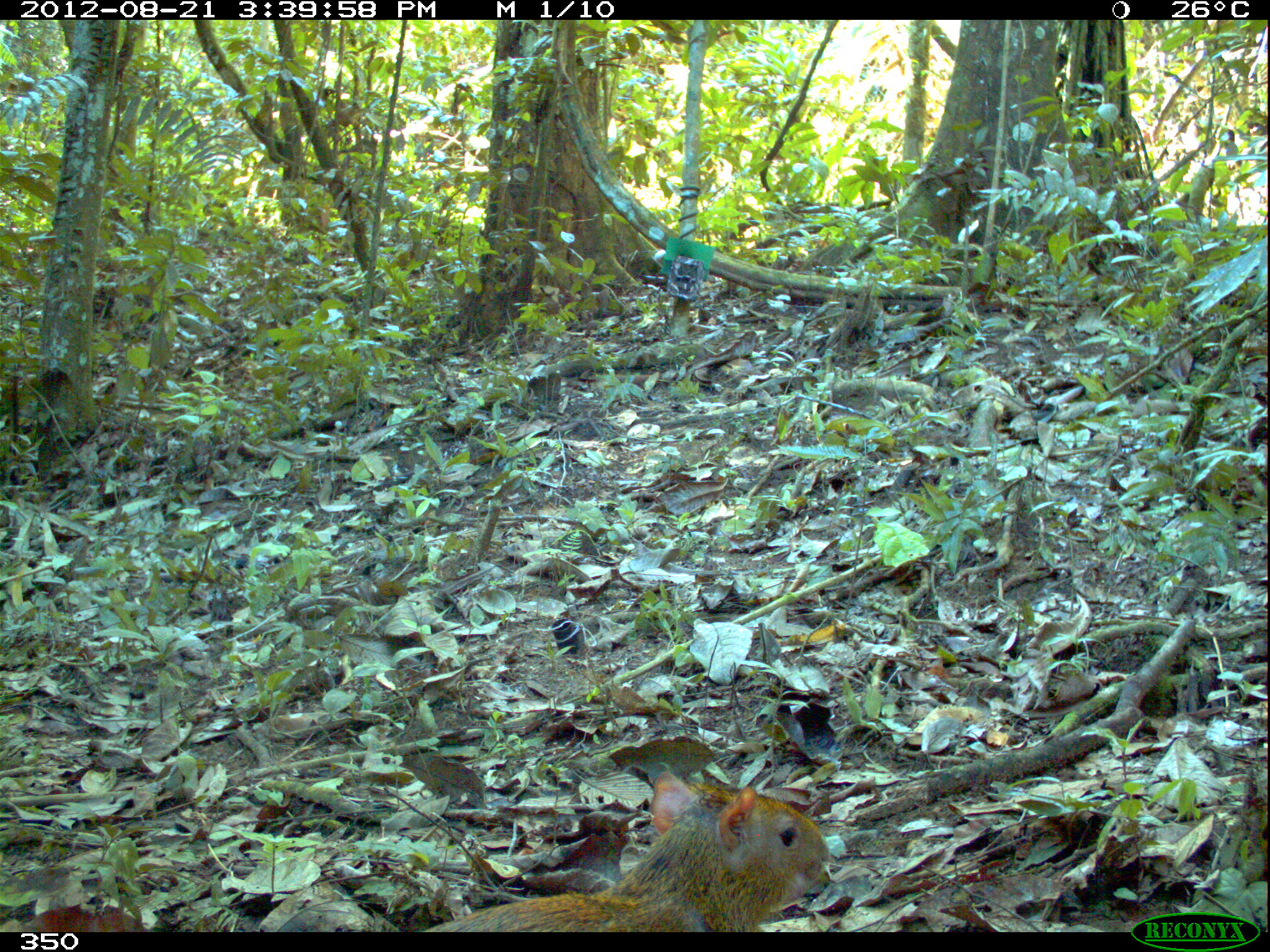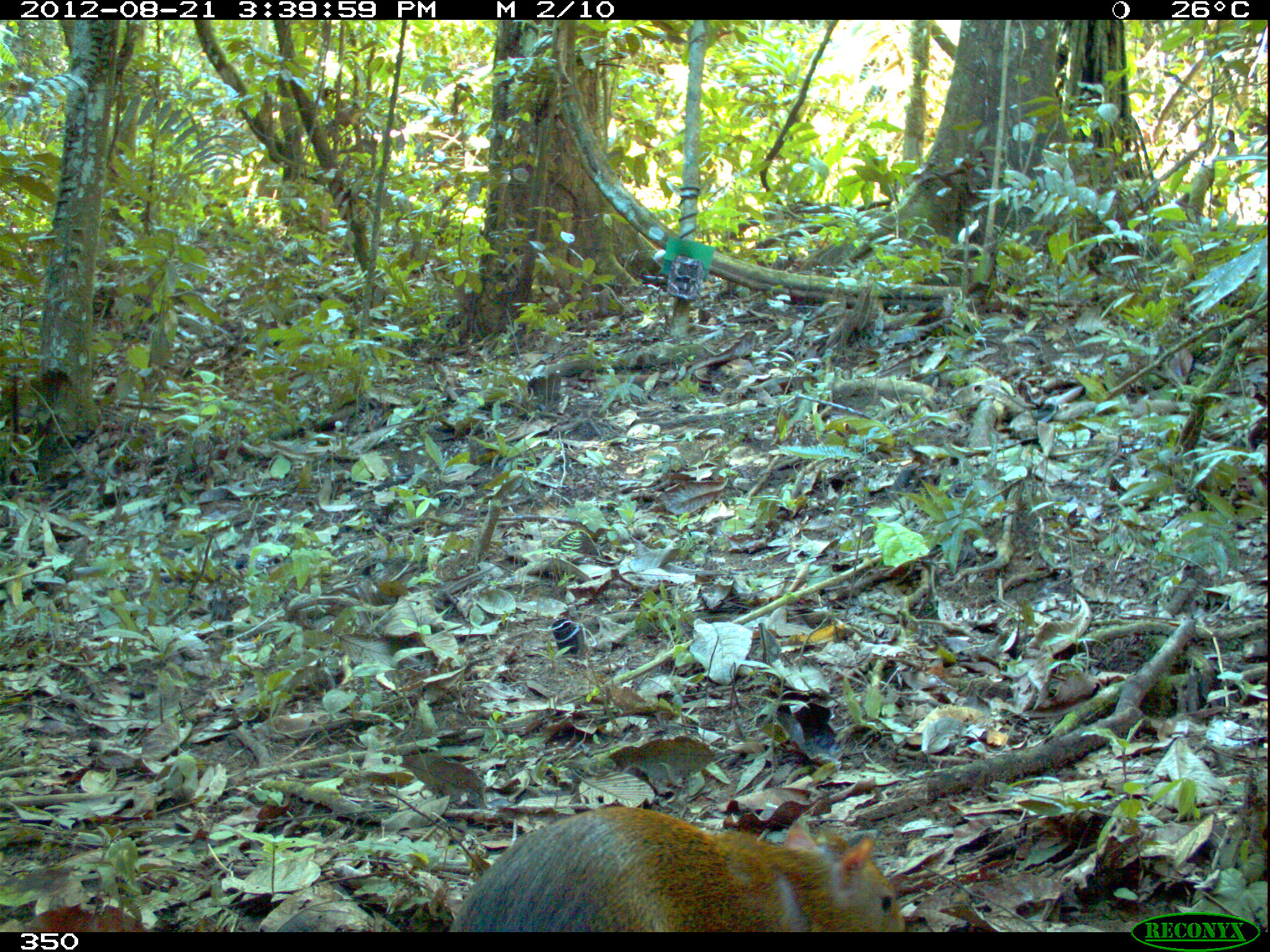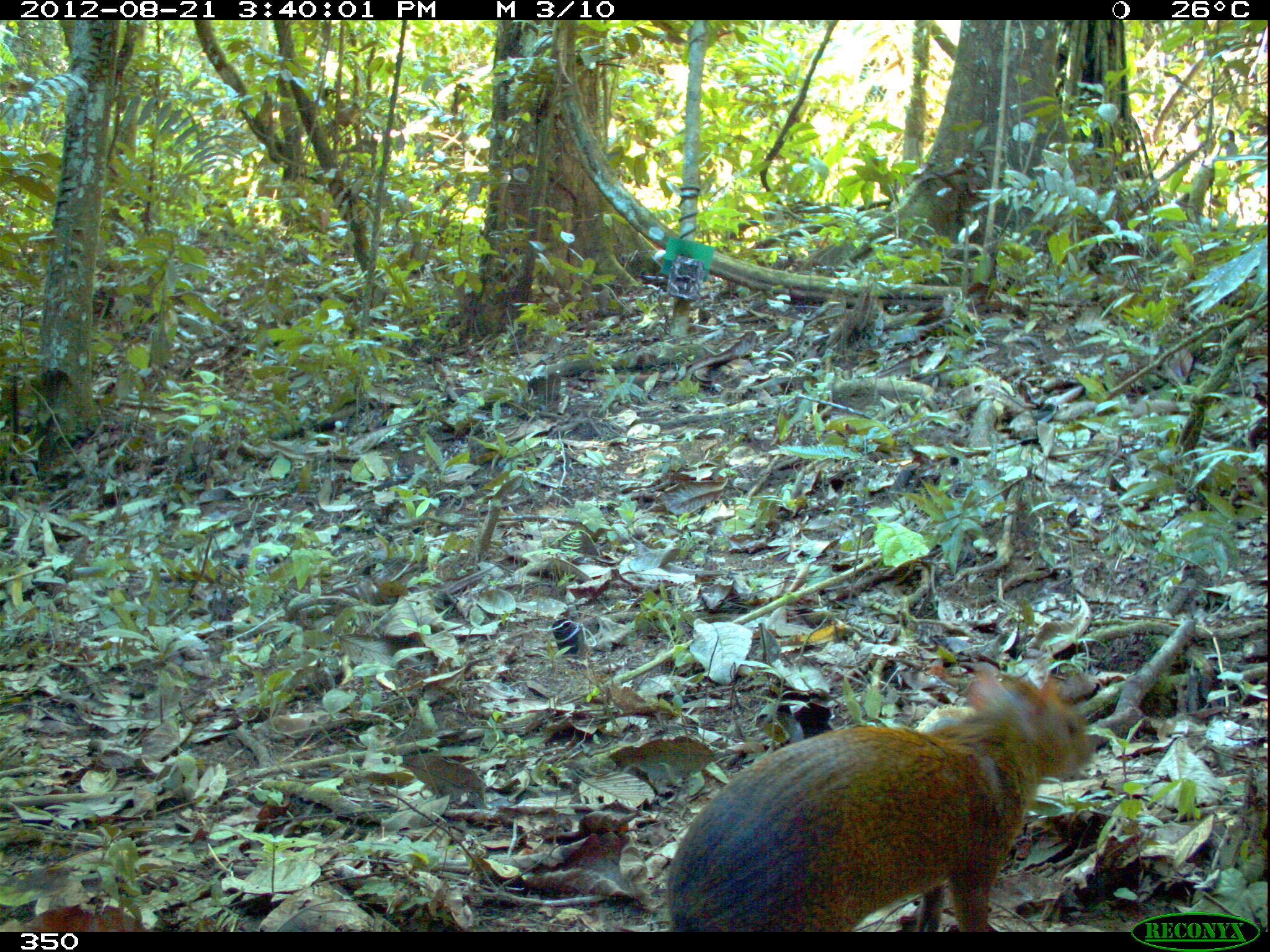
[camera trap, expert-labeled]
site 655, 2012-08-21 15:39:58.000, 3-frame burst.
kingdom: Animalia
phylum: Chordata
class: Mammalia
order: Rodentia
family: Dasyproctidae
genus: Dasyprocta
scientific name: Dasyprocta punctata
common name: central american agouti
Dasyprocta punctata (central american agouti).